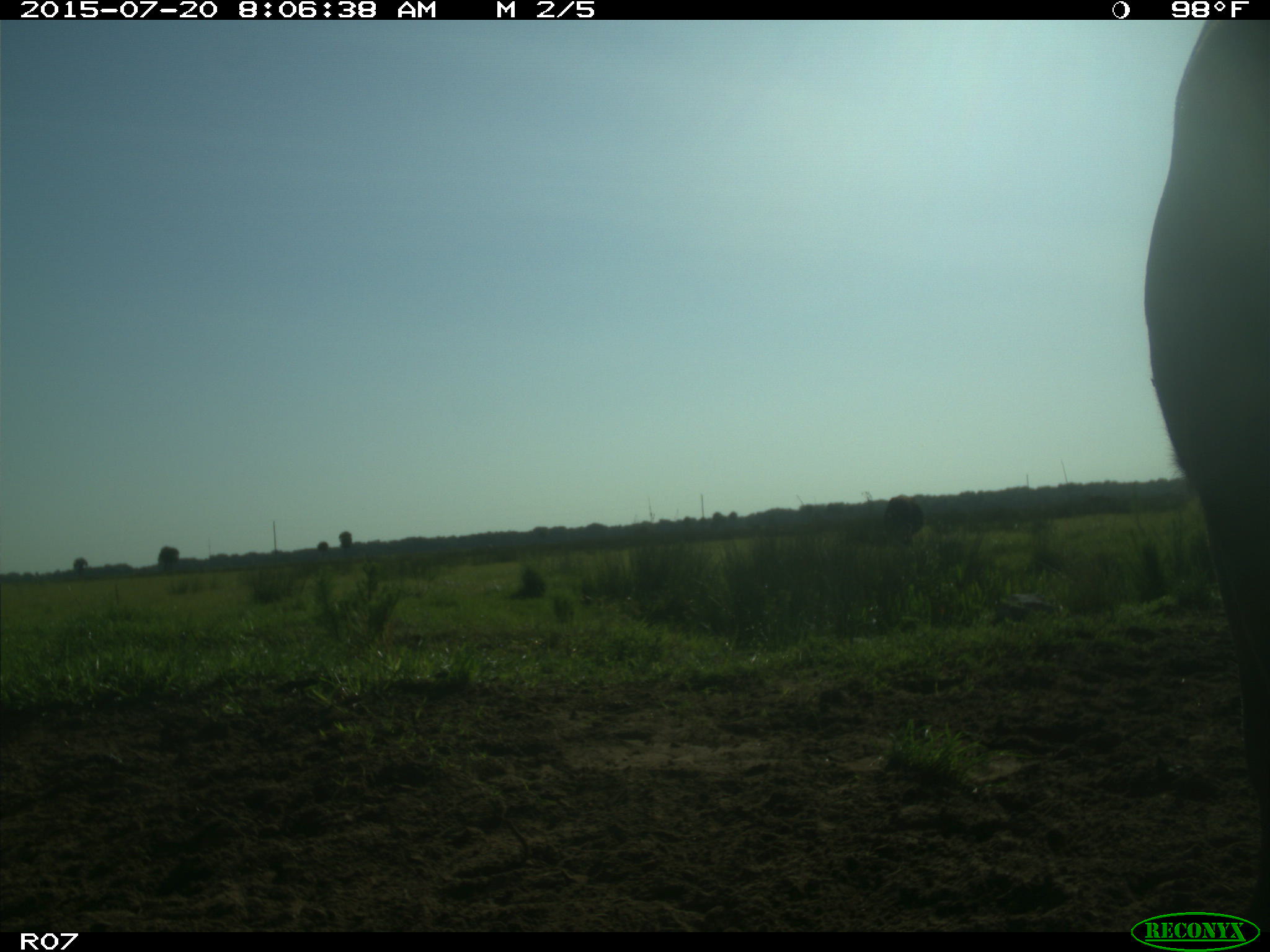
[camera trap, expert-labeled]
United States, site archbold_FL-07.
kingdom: Animalia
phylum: Chordata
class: Mammalia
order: Artiodactyla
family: Bovidae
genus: Bos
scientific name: Bos taurus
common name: domestic cow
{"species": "Bos taurus (domestic cow)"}